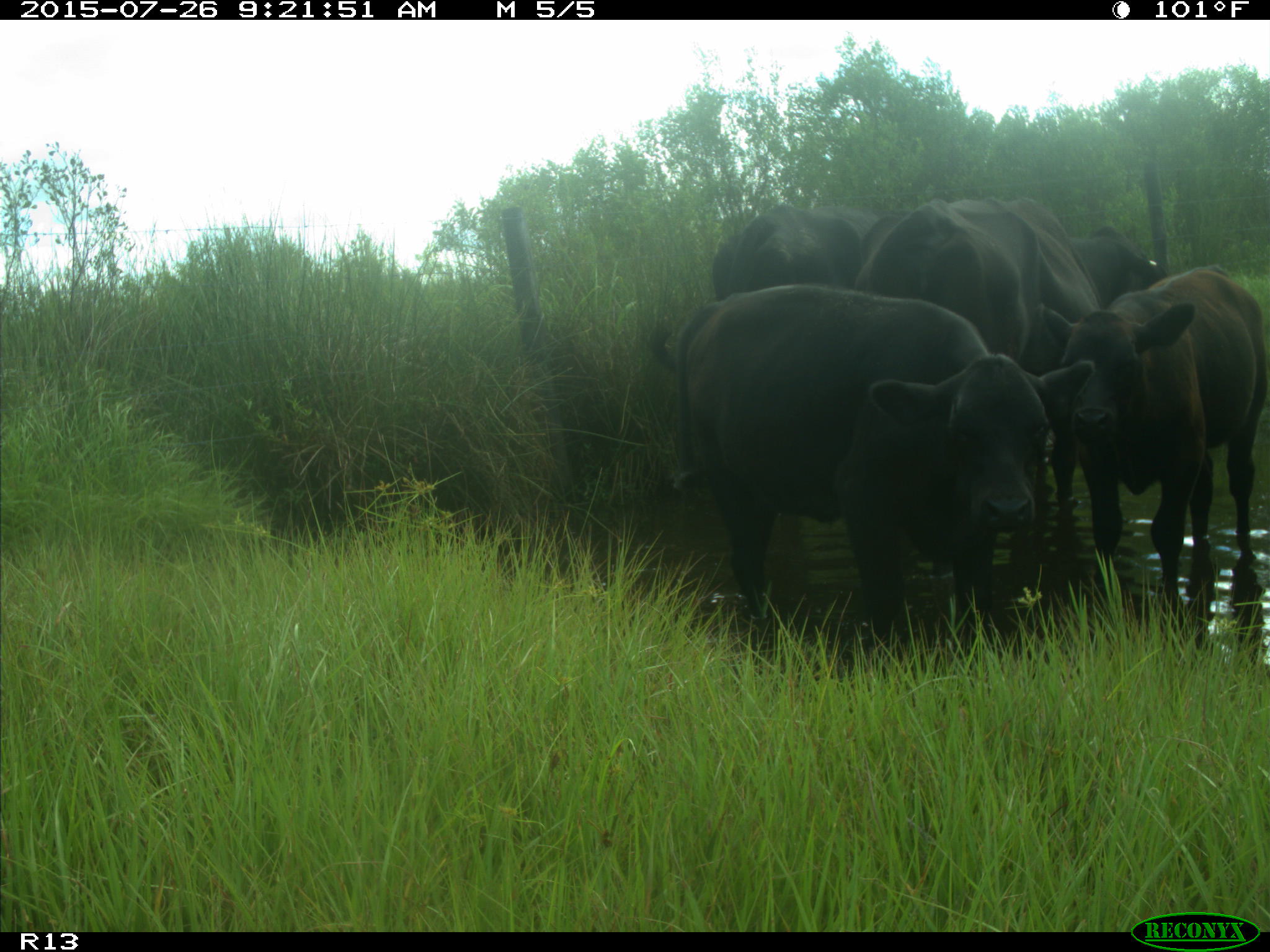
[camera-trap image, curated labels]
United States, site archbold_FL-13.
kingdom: Animalia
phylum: Chordata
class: Mammalia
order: Artiodactyla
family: Bovidae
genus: Bos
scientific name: Bos taurus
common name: domestic cow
Bos taurus (domestic cow).